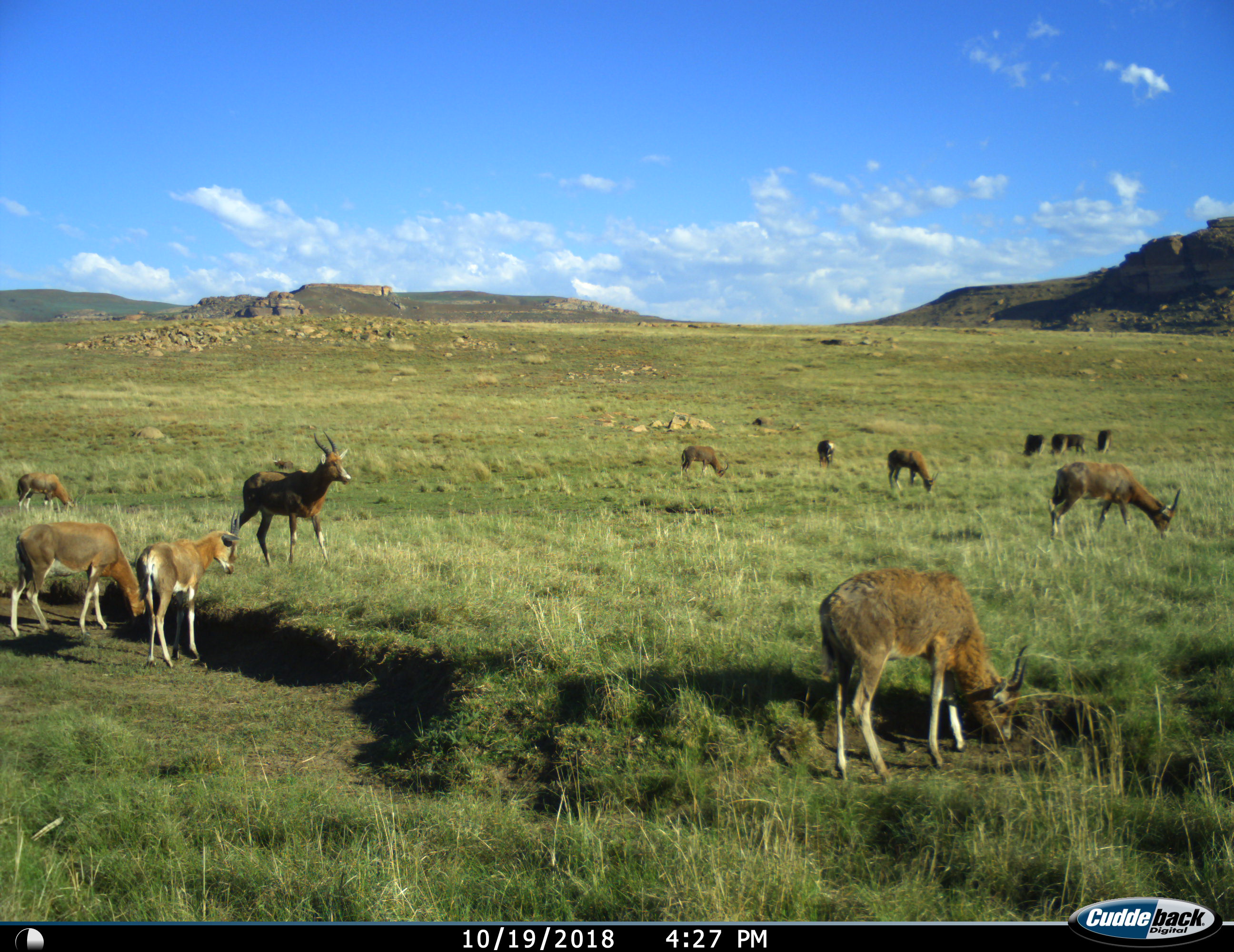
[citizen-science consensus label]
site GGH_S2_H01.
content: unidentified animal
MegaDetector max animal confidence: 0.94